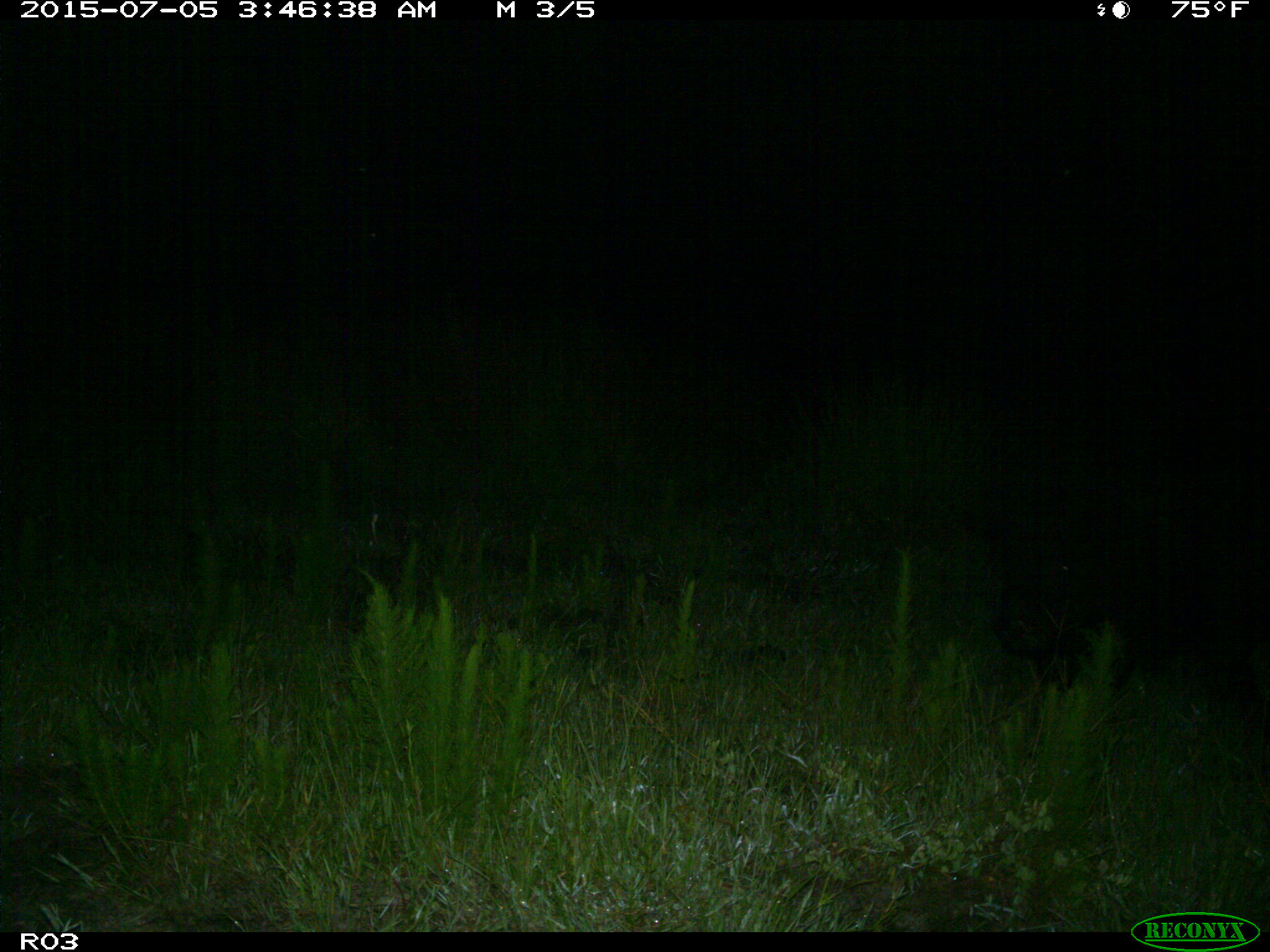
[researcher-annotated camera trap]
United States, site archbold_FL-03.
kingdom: Animalia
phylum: Chordata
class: Mammalia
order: Artiodactyla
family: Suidae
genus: Sus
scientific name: Sus scrofa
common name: wild boar